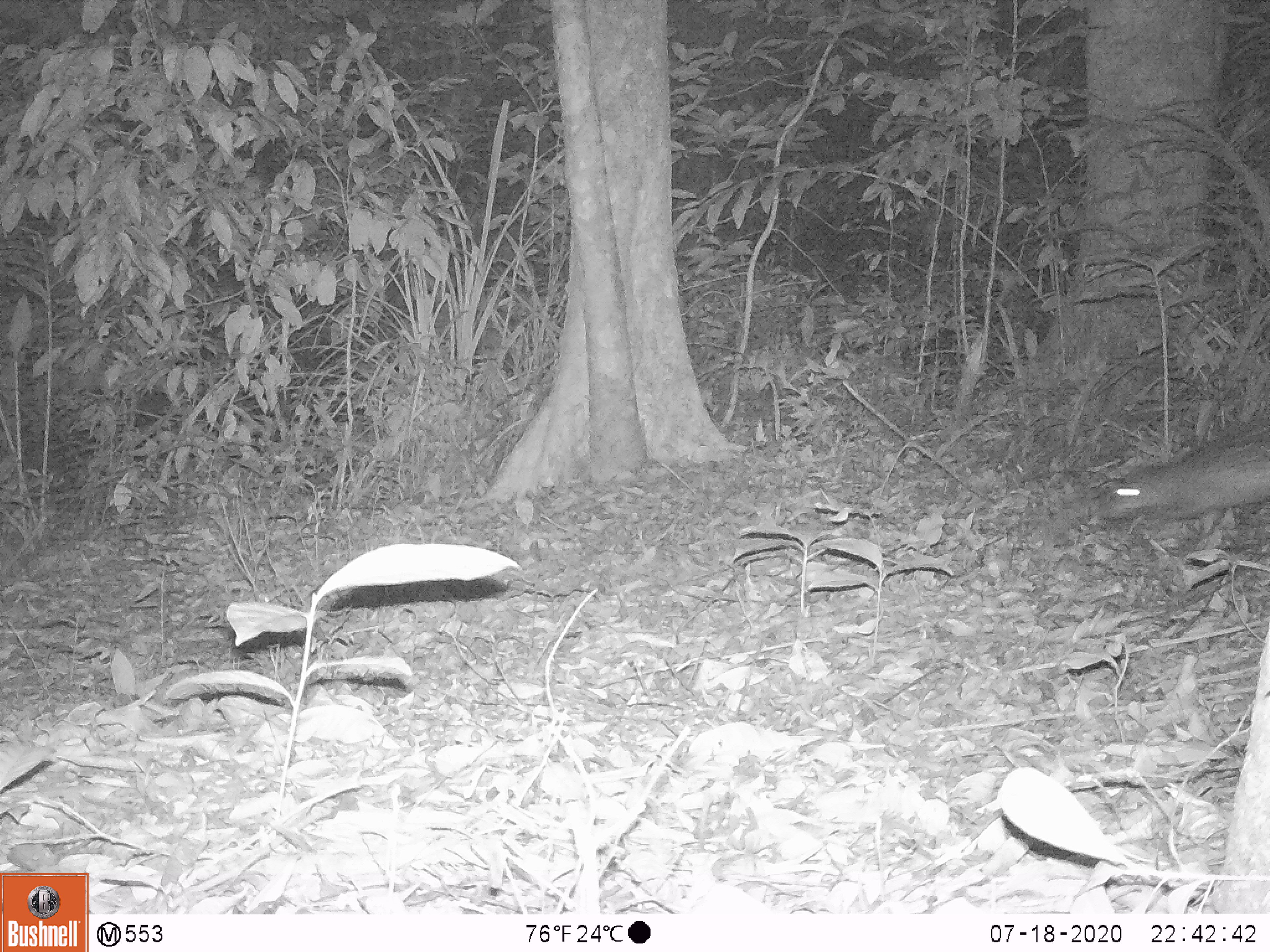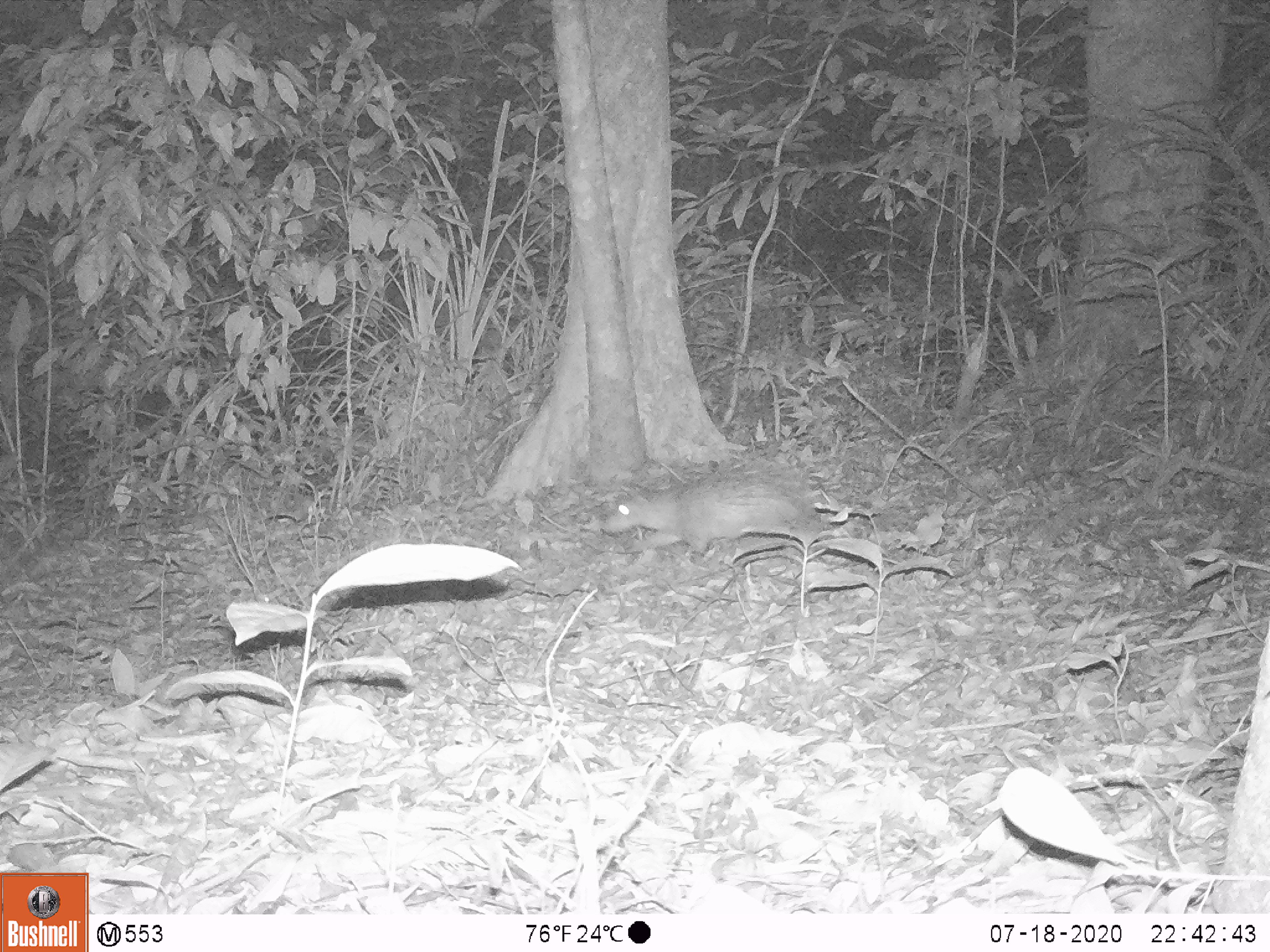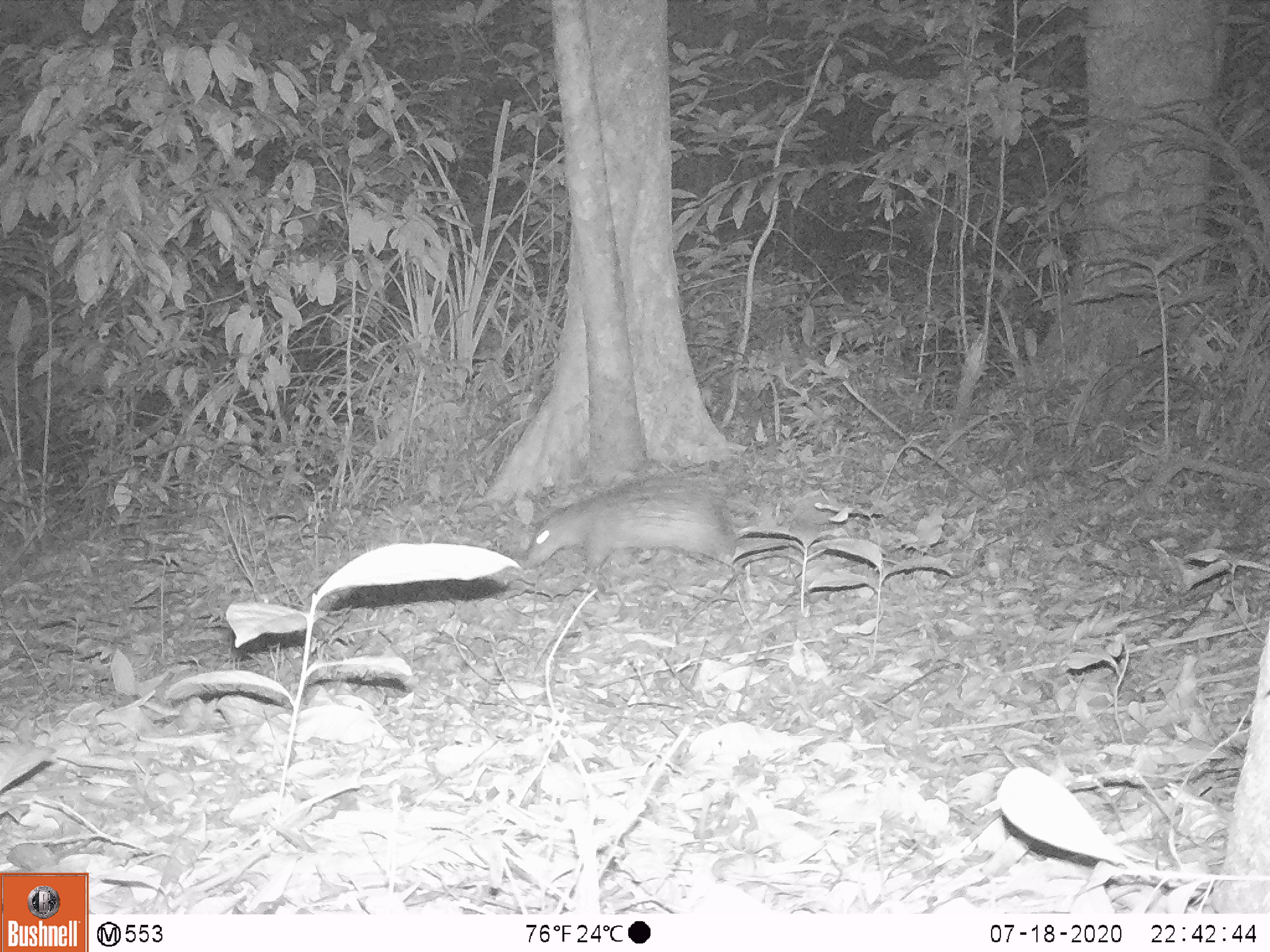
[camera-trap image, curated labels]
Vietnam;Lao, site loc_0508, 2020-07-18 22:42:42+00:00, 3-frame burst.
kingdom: Animalia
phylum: Chordata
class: Mammalia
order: Rodentia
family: Hystricidae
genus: Atherurus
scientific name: Atherurus macrourus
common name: asiatic brush-tailed porcupine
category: asiatic brush tailed porcupine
Asiatic brush tailed porcupine (asiatic brush-tailed porcupine) (Atherurus macrourus). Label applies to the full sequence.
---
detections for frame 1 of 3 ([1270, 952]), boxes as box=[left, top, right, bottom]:
asiatic brush tailed porcupine: box=[1097, 423, 1270, 556]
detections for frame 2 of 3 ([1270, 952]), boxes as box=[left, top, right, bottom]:
asiatic brush tailed porcupine: box=[603, 457, 826, 555]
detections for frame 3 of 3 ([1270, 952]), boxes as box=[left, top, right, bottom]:
asiatic brush tailed porcupine: box=[521, 474, 744, 574]